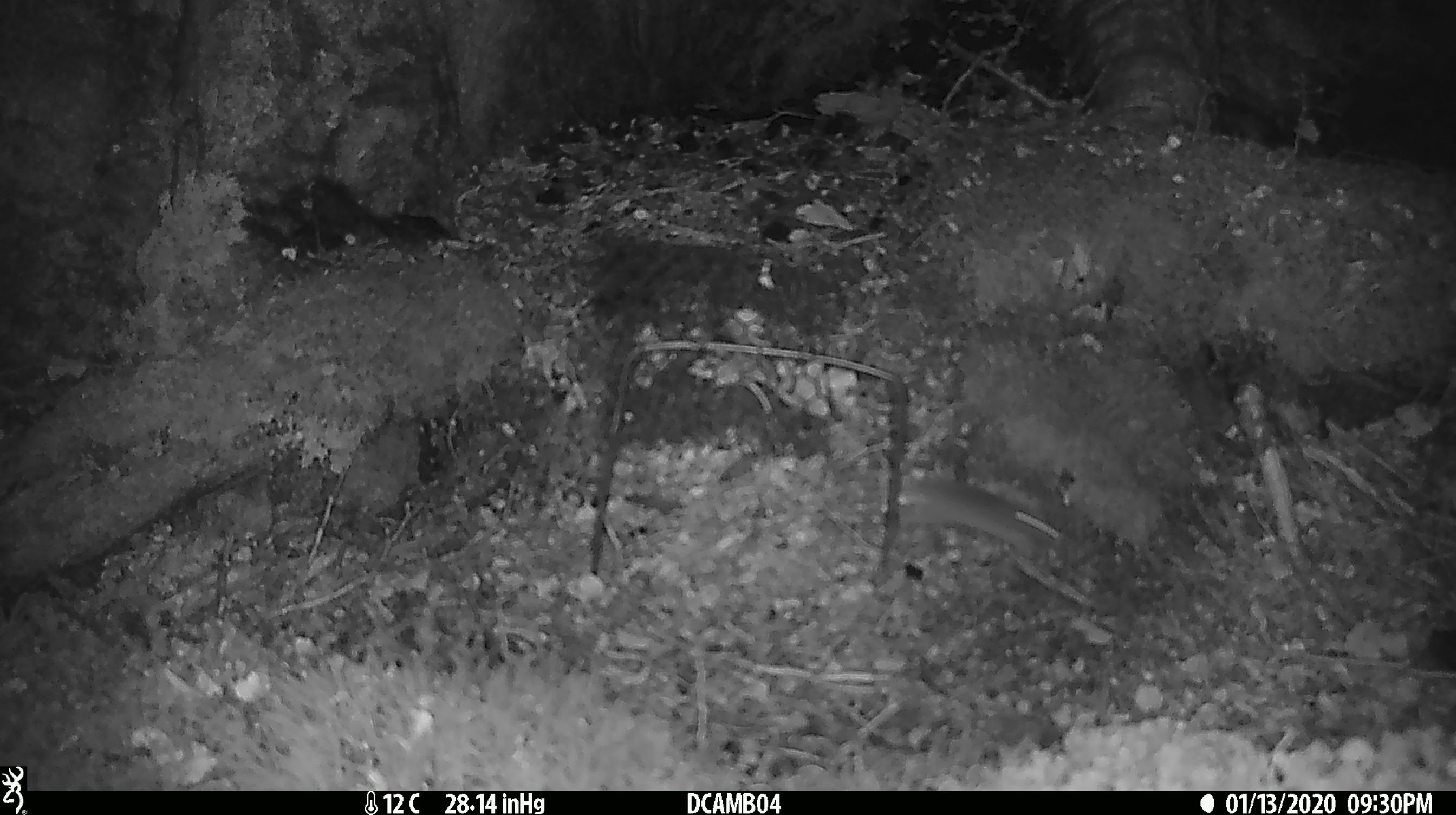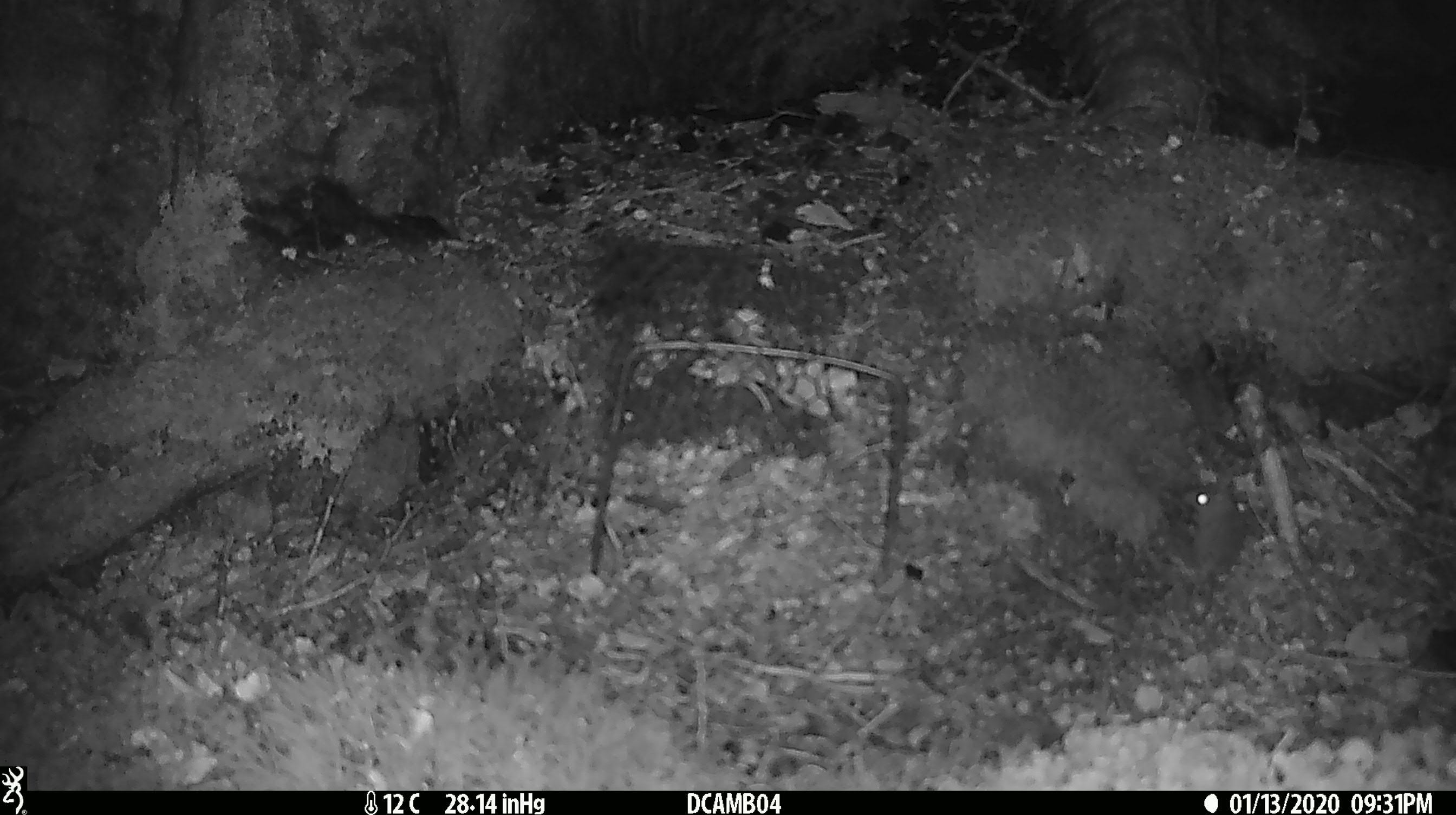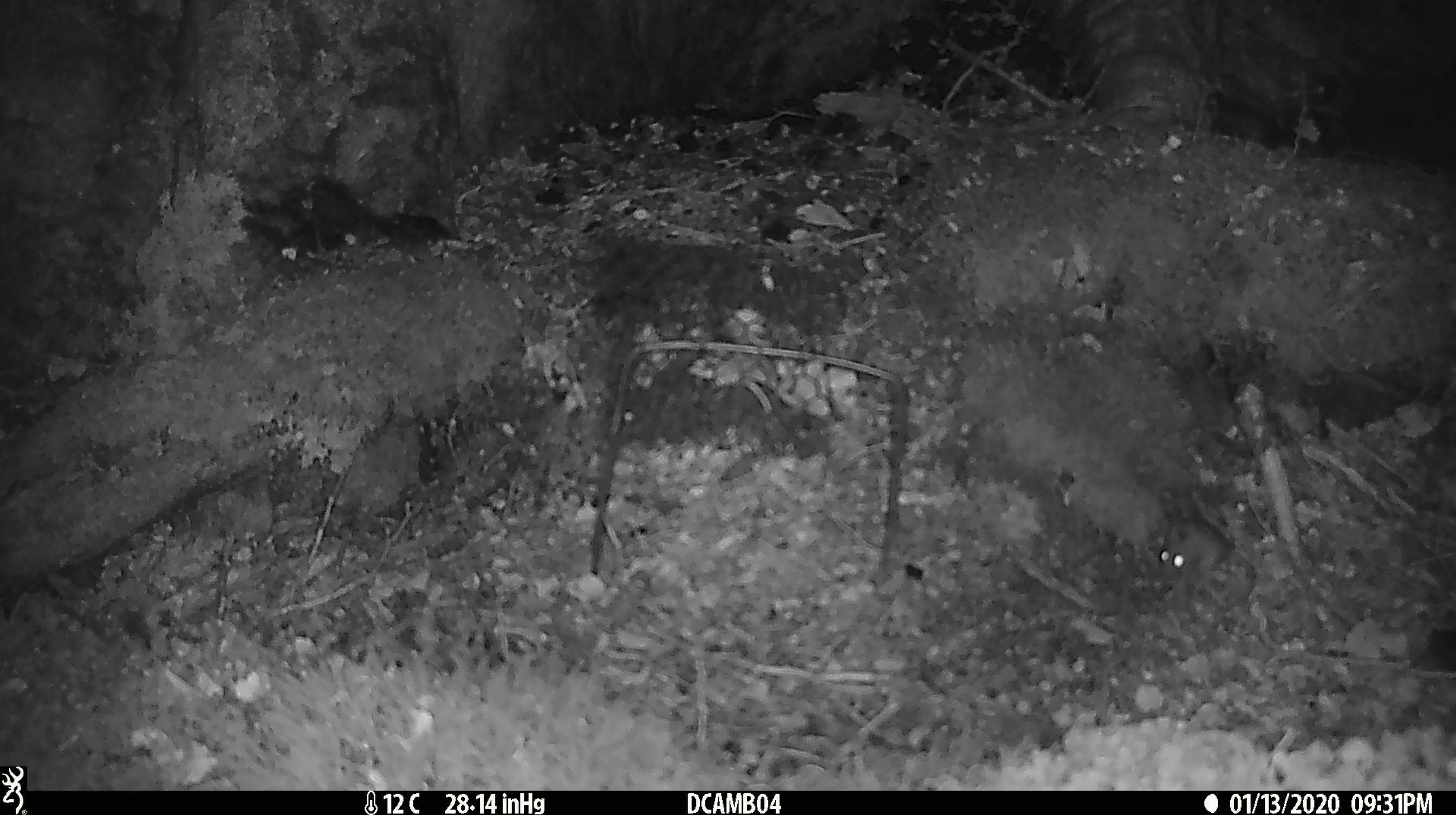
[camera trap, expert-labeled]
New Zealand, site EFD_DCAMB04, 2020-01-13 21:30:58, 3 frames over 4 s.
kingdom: Animalia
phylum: Chordata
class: Mammalia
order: Rodentia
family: Muridae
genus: Mus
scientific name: Mus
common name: mouse